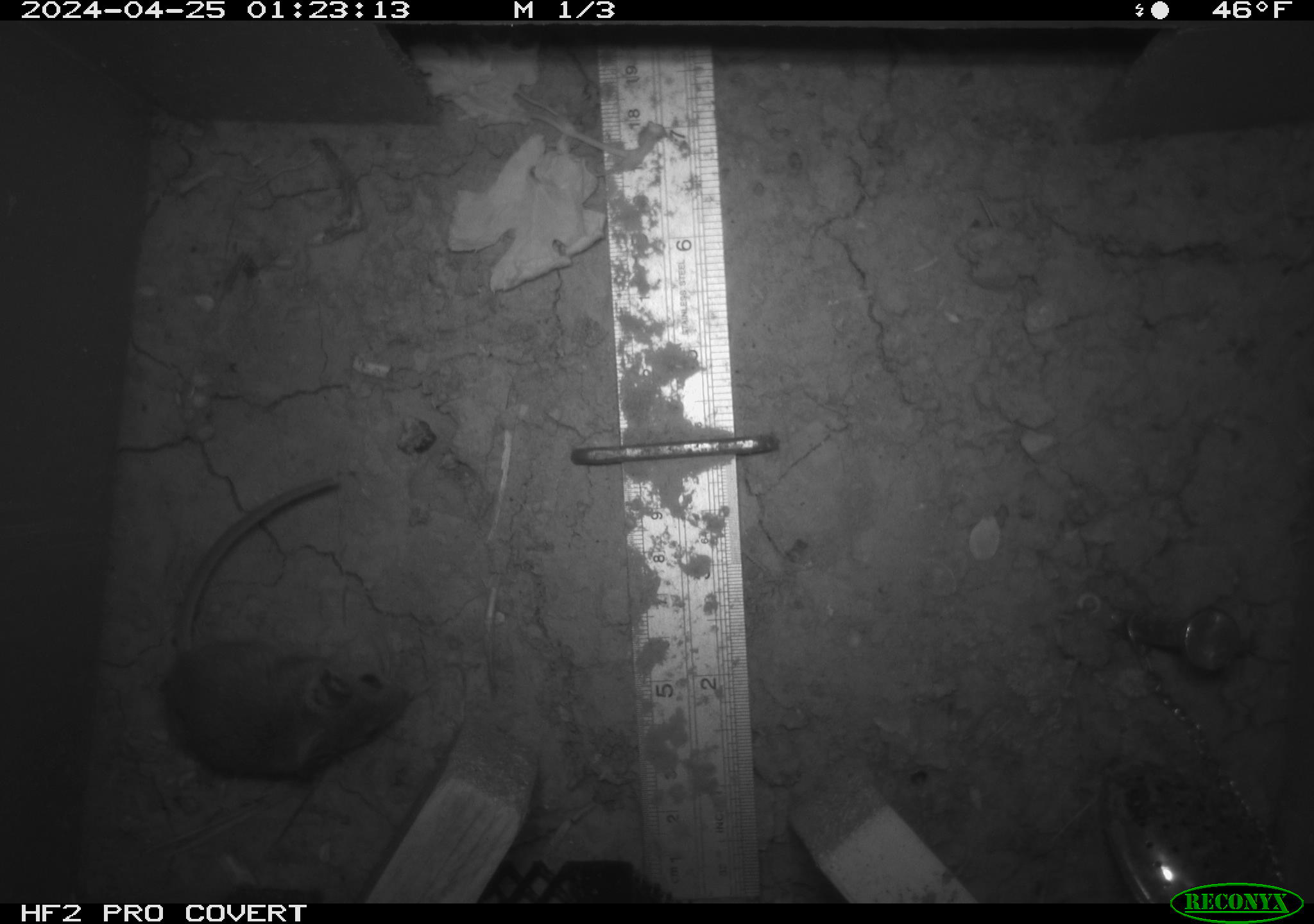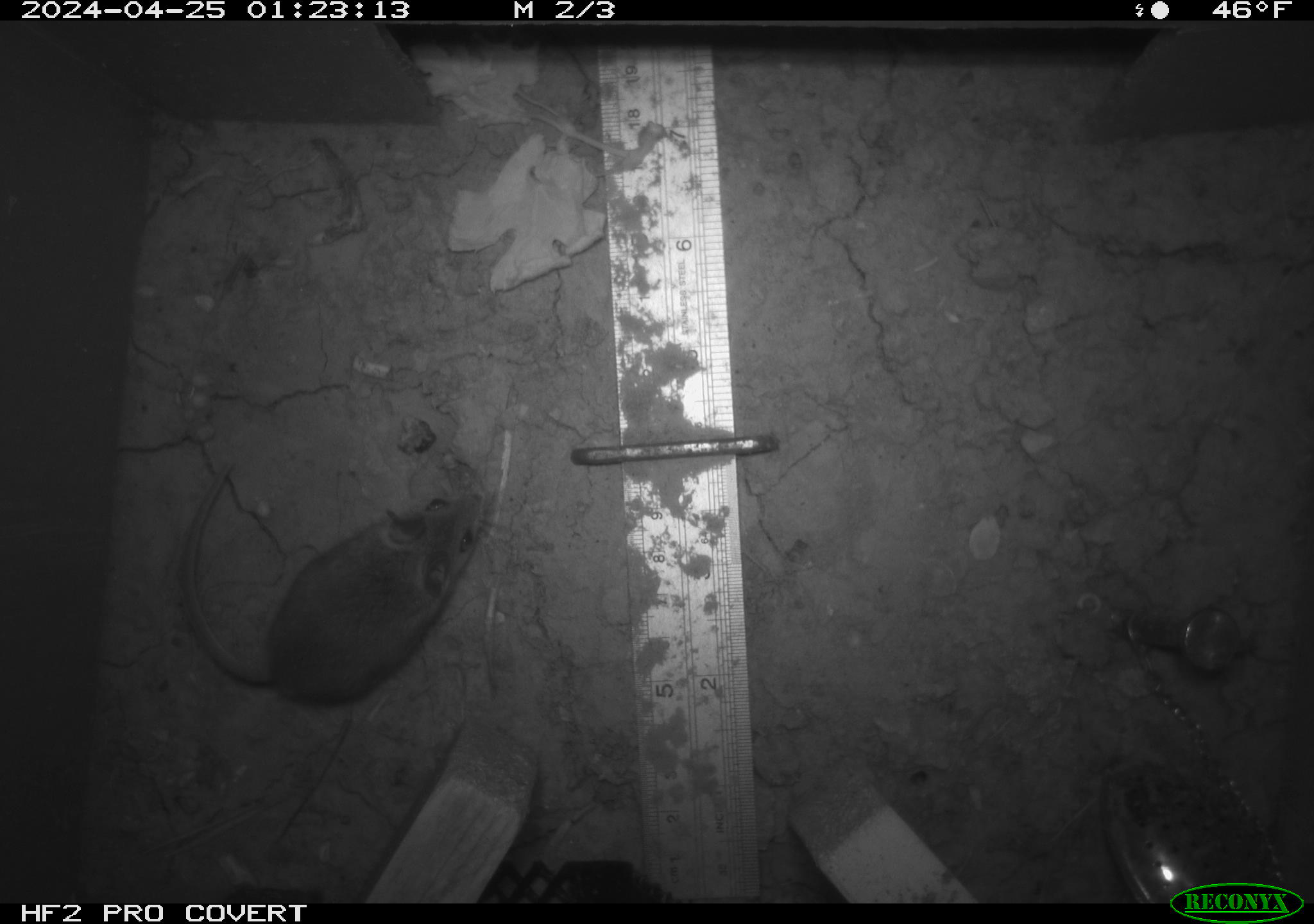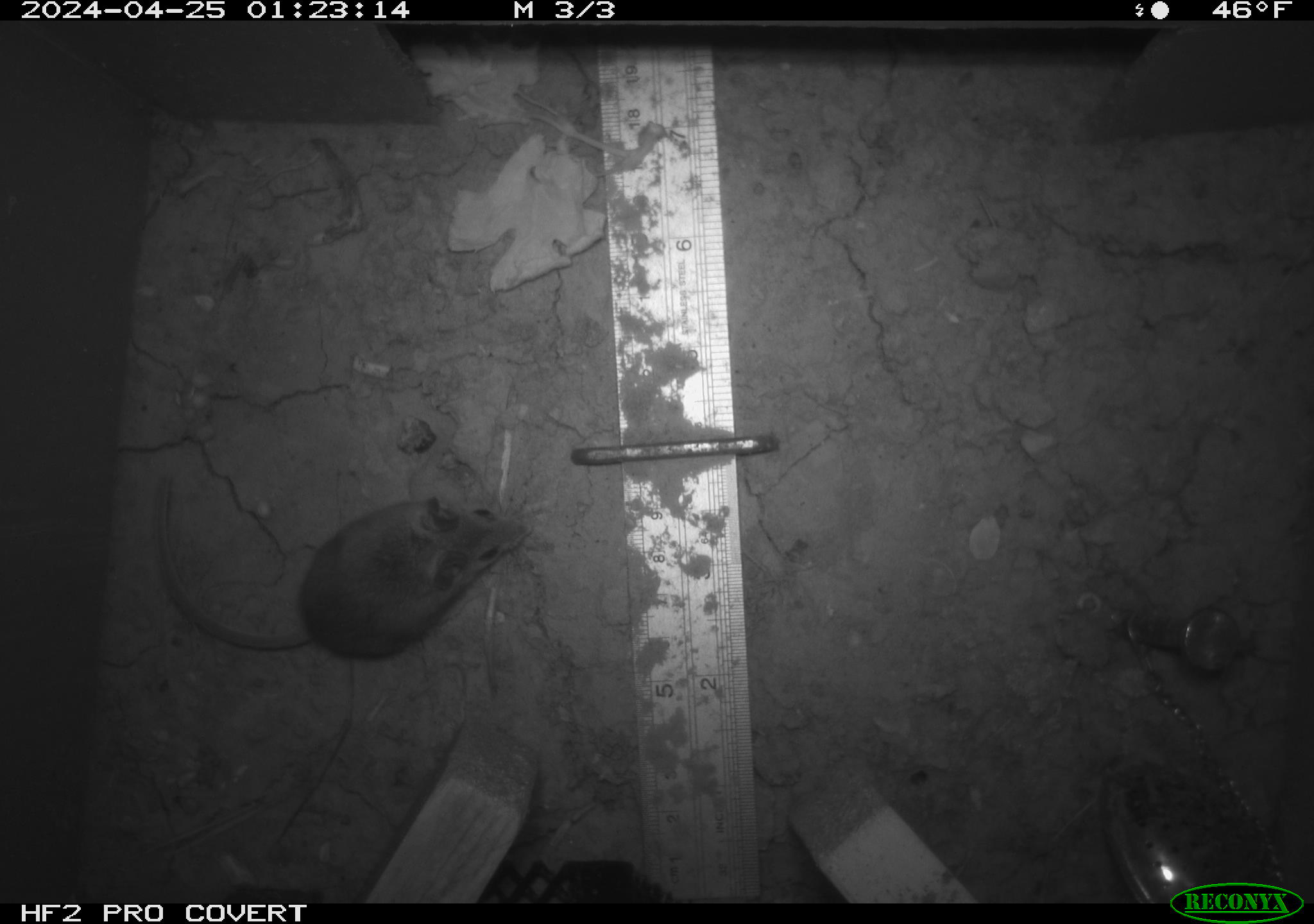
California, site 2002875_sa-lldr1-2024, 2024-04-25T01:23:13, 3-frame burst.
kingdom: Animalia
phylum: Chordata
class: Mammalia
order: Rodentia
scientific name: Rodentia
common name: mouse species